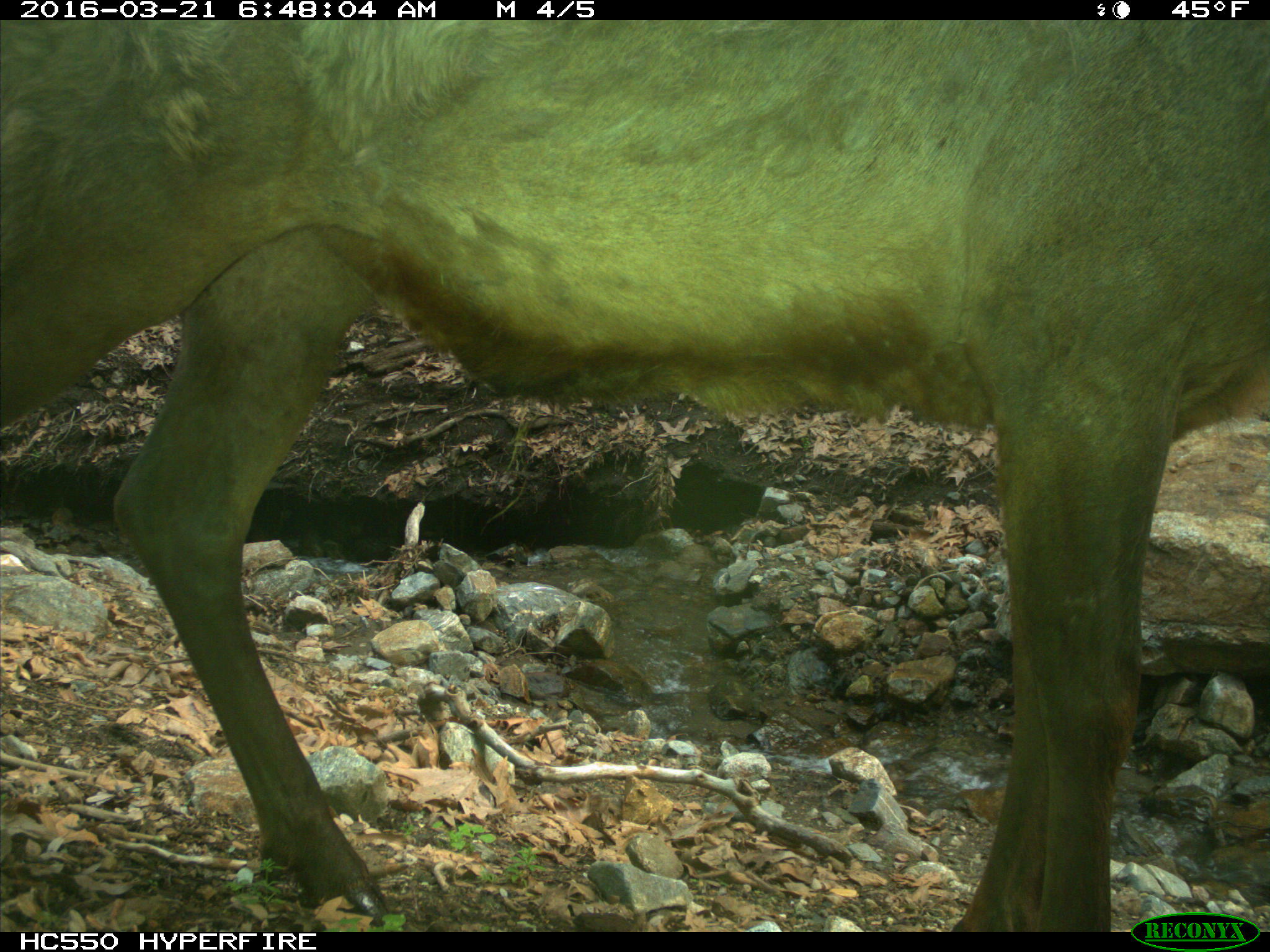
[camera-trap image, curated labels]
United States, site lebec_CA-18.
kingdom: Animalia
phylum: Chordata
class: Mammalia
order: Artiodactyla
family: Cervidae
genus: Cervus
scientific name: Cervus canadensis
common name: elk